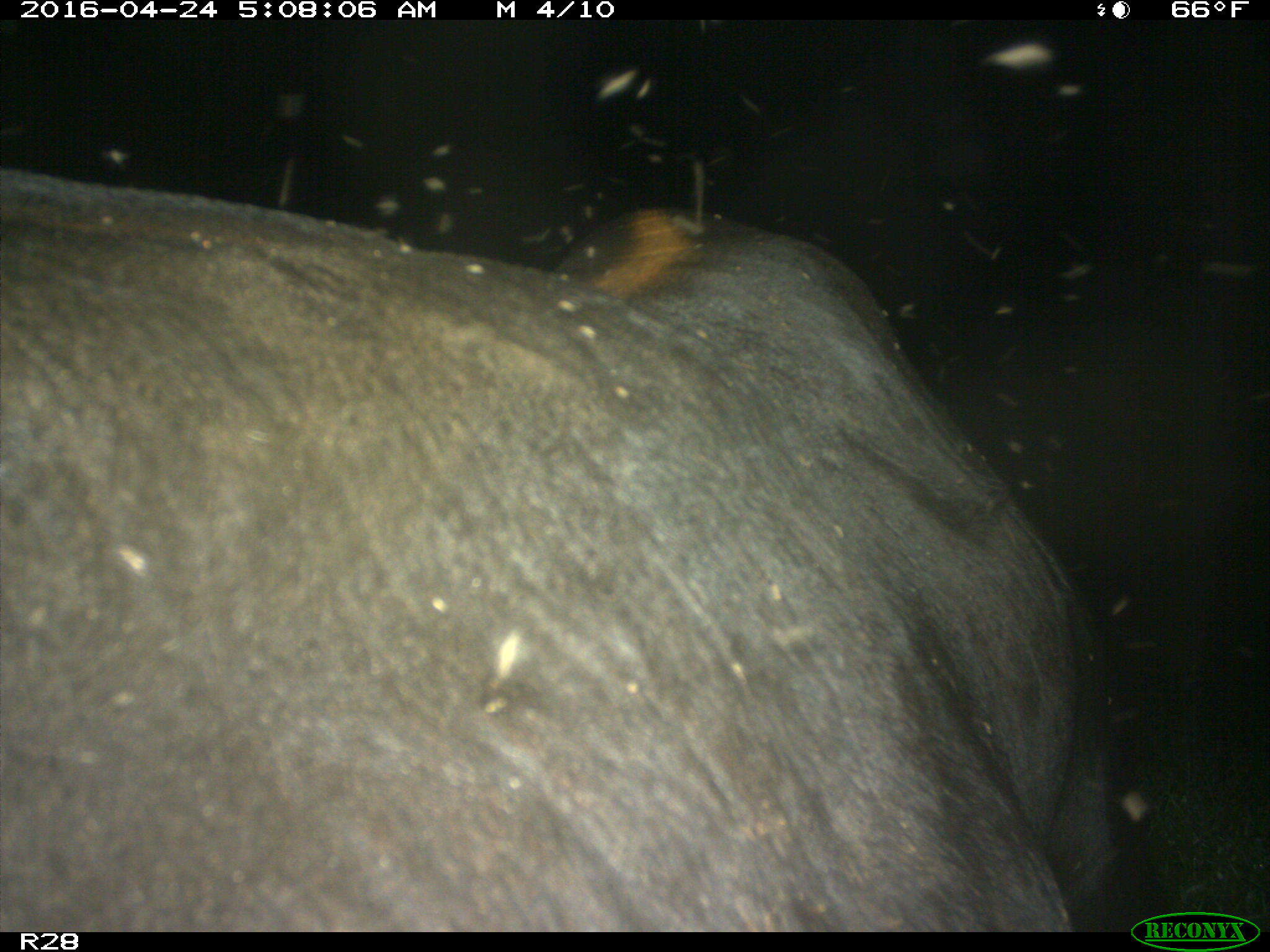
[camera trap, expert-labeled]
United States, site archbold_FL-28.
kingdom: Animalia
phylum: Chordata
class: Mammalia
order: Artiodactyla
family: Suidae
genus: Sus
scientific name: Sus scrofa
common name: wild boar